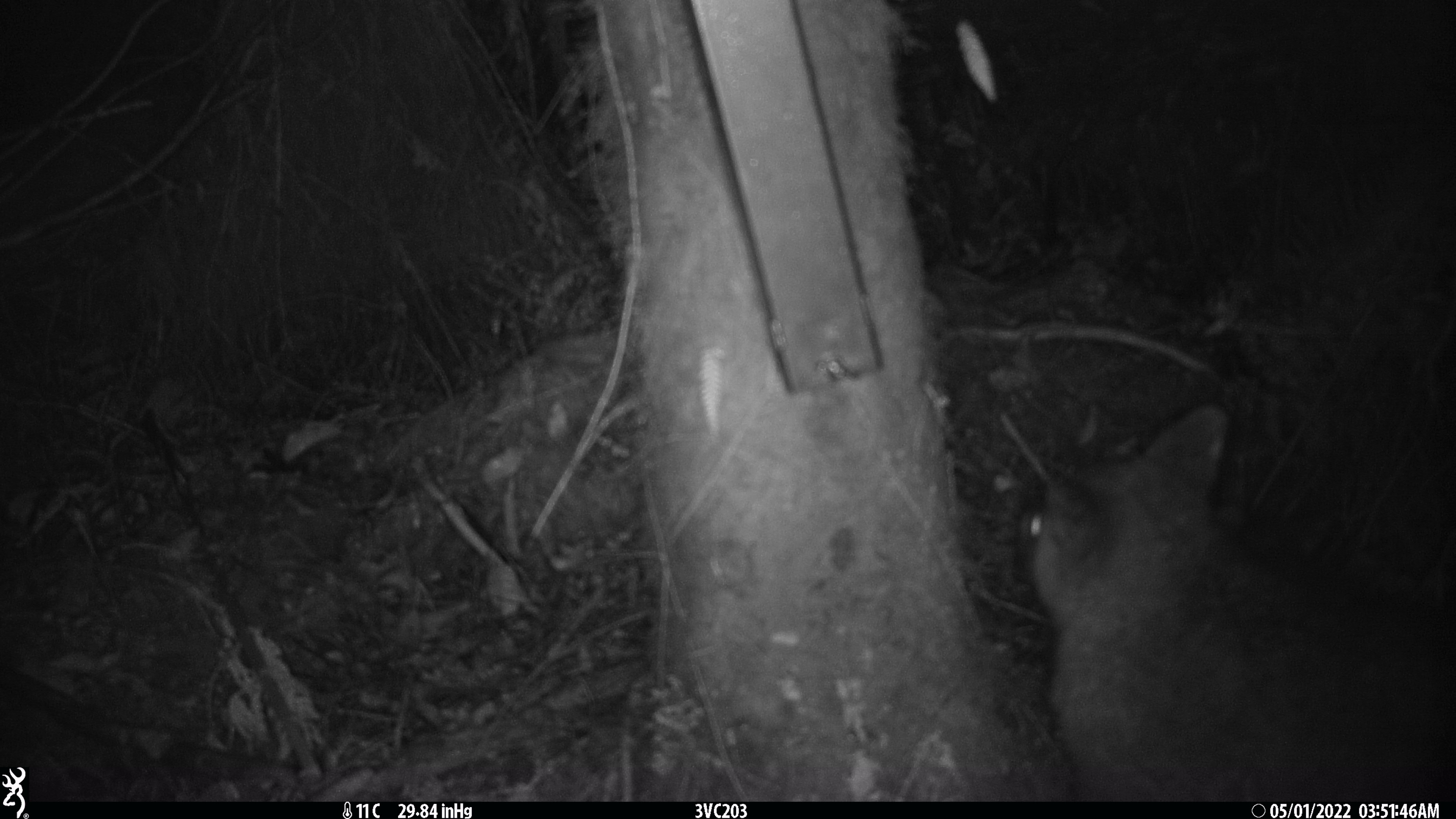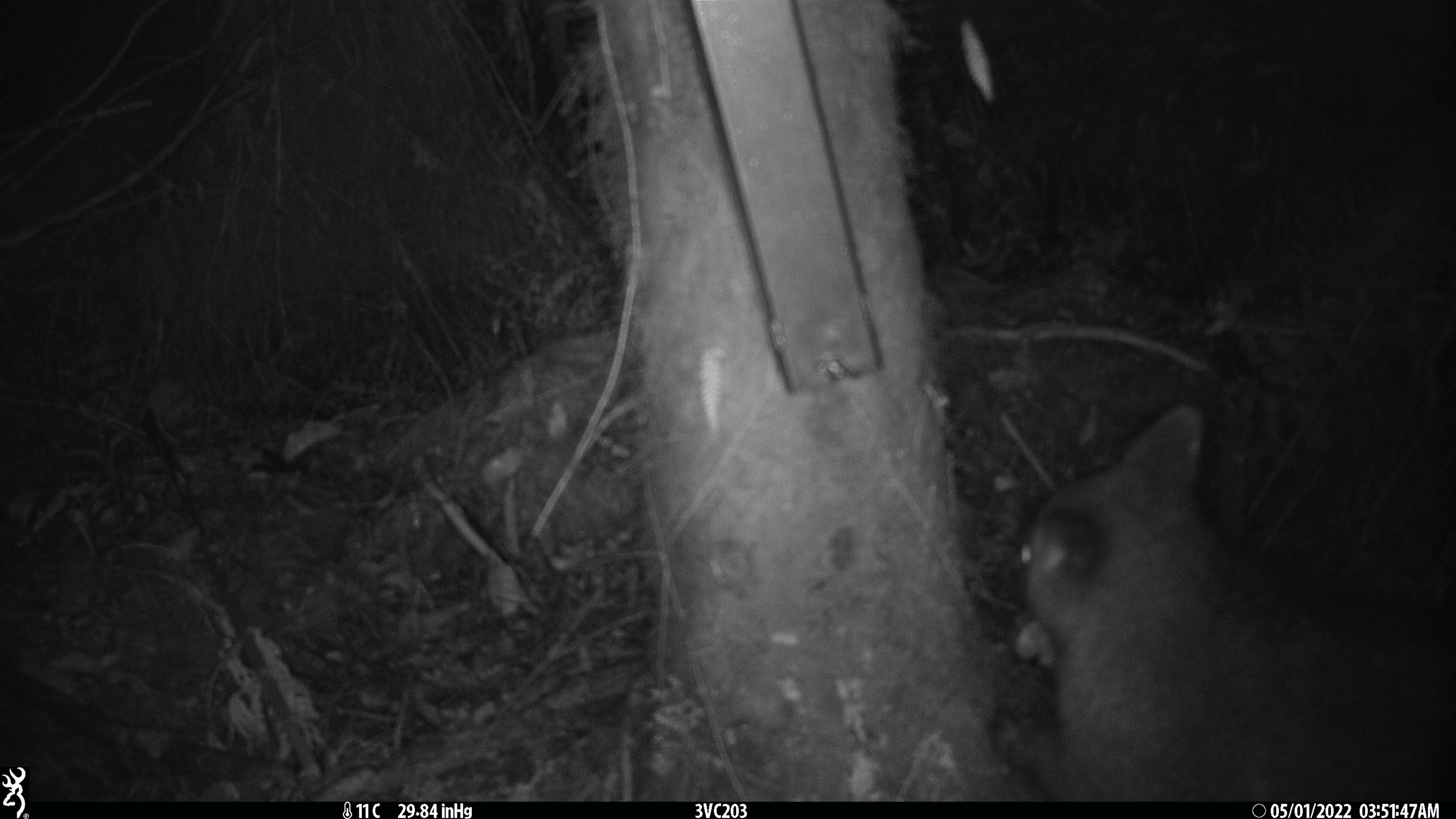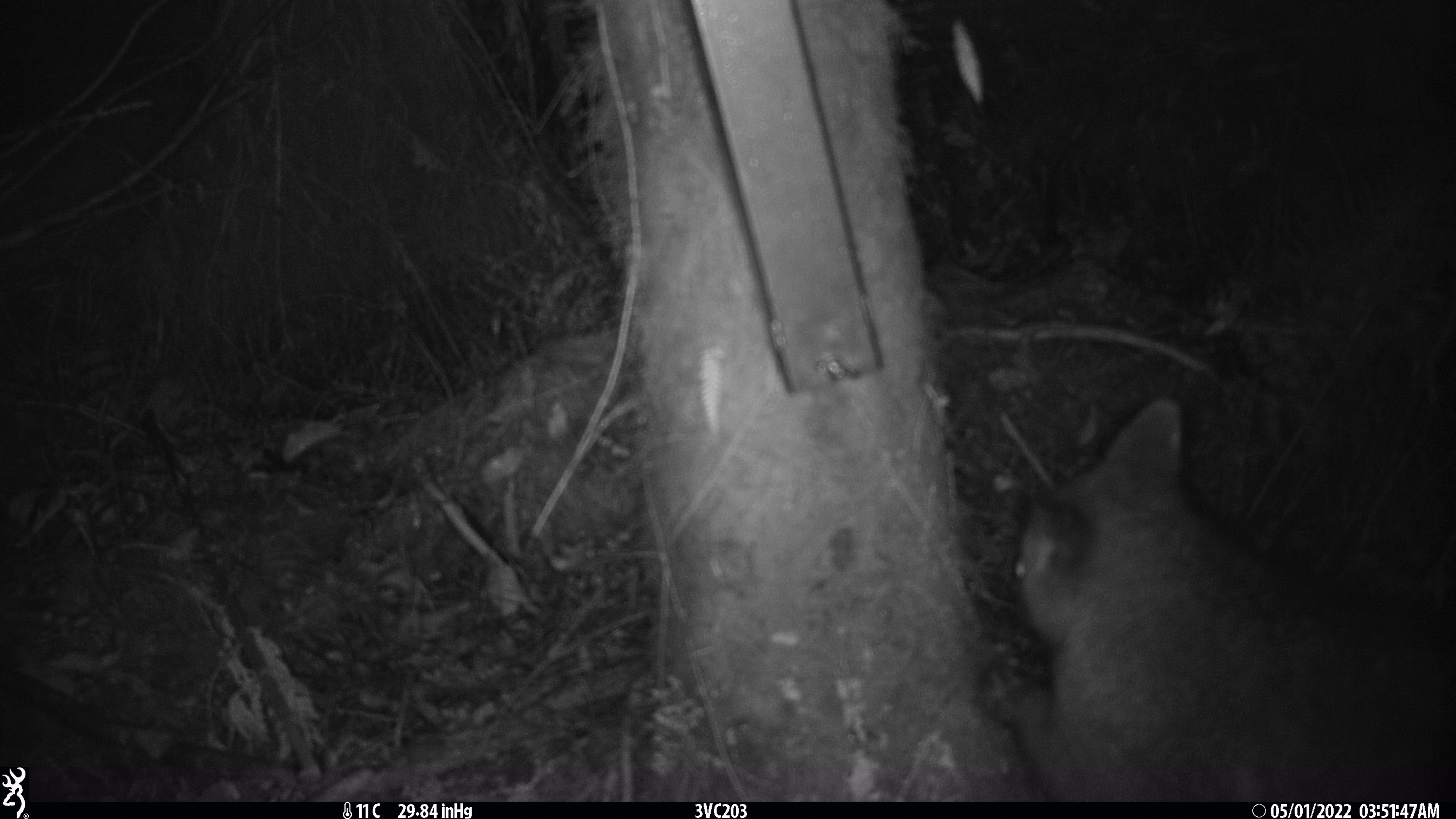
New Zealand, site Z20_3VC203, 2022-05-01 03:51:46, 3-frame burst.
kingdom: Animalia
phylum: Chordata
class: Mammalia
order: Diprotodontia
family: Phalangeridae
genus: Trichosurus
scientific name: Trichosurus vulpecula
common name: common brushtail possum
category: possum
Possum (common brushtail possum) (Trichosurus vulpecula).